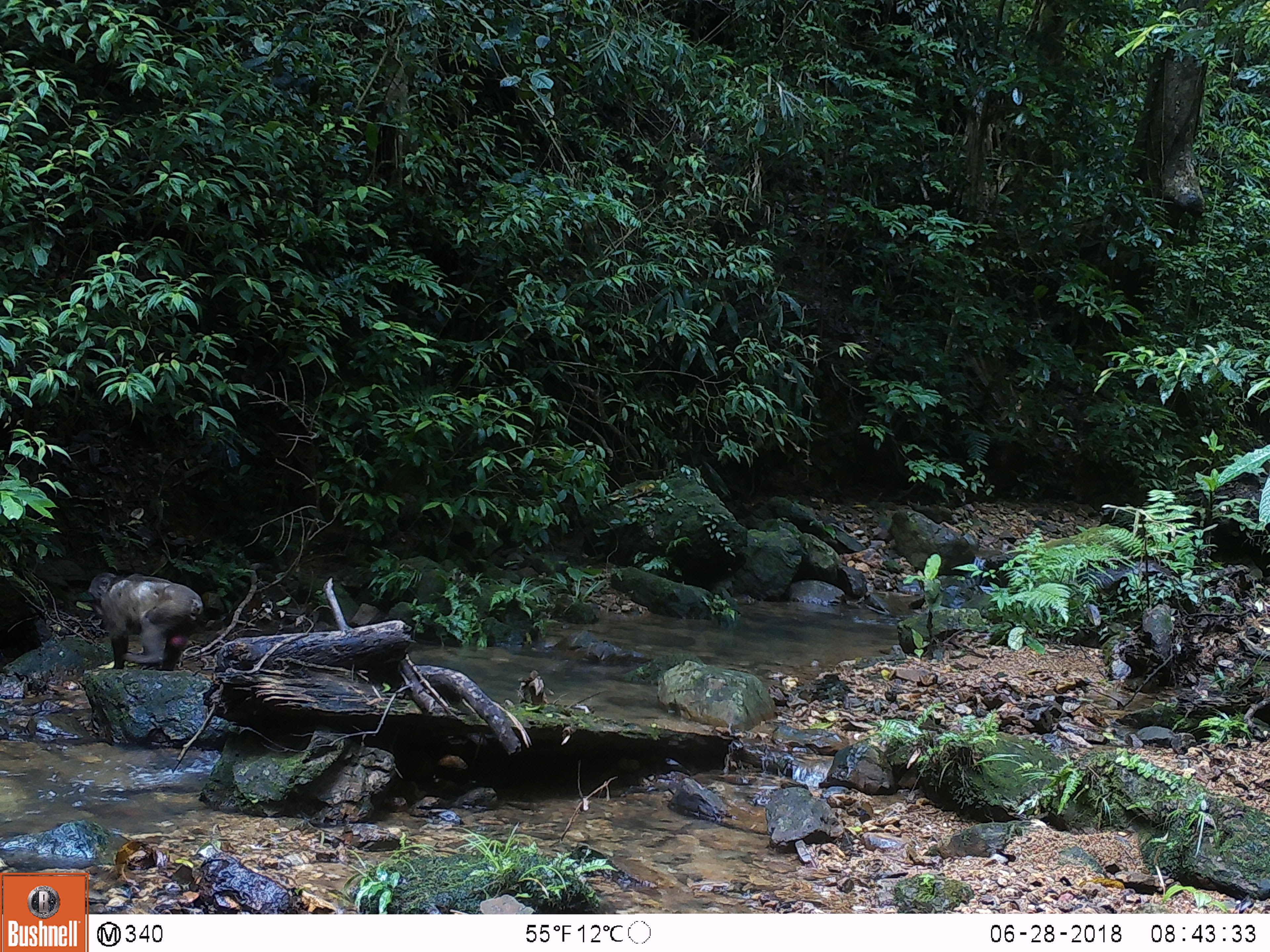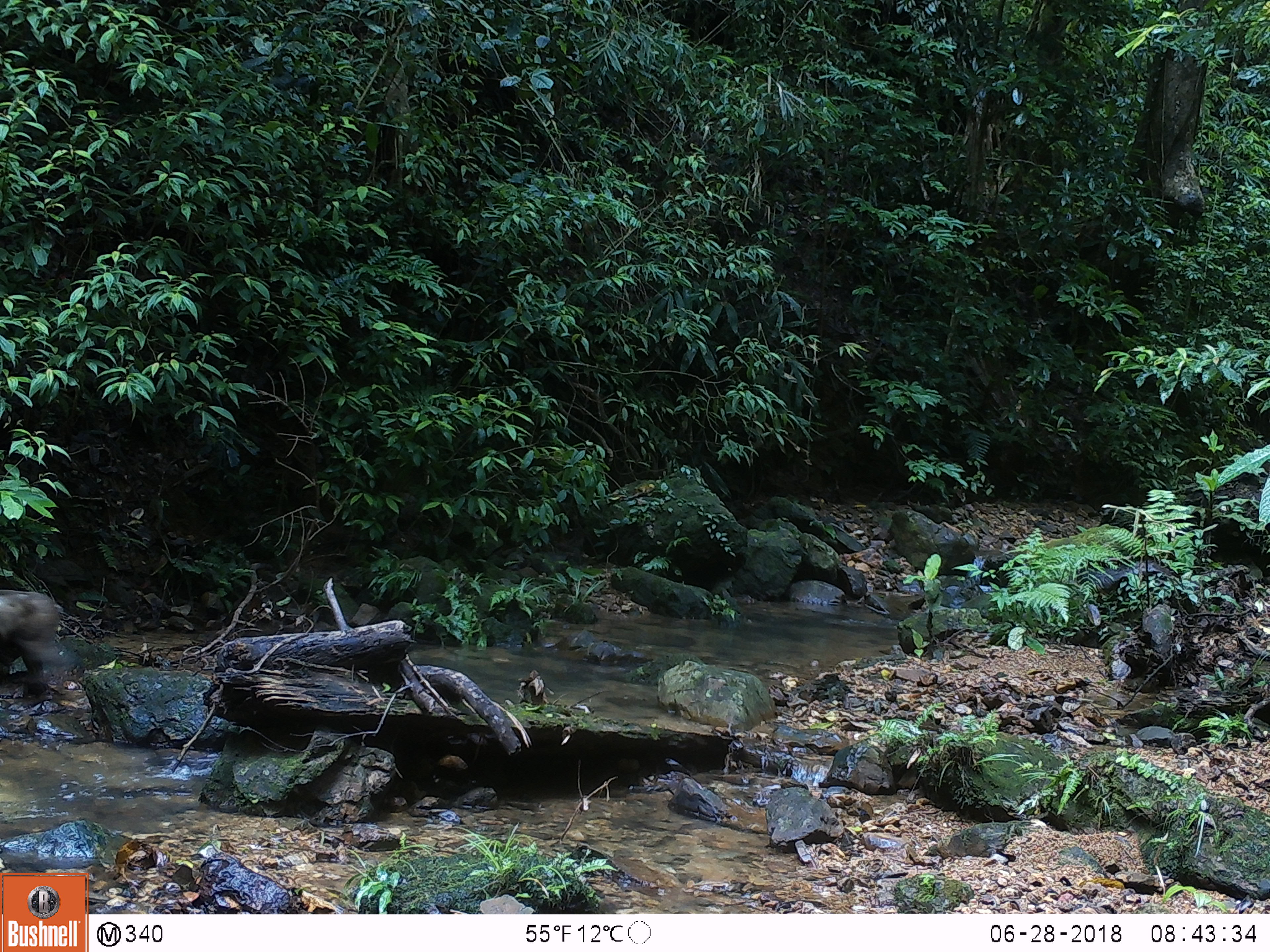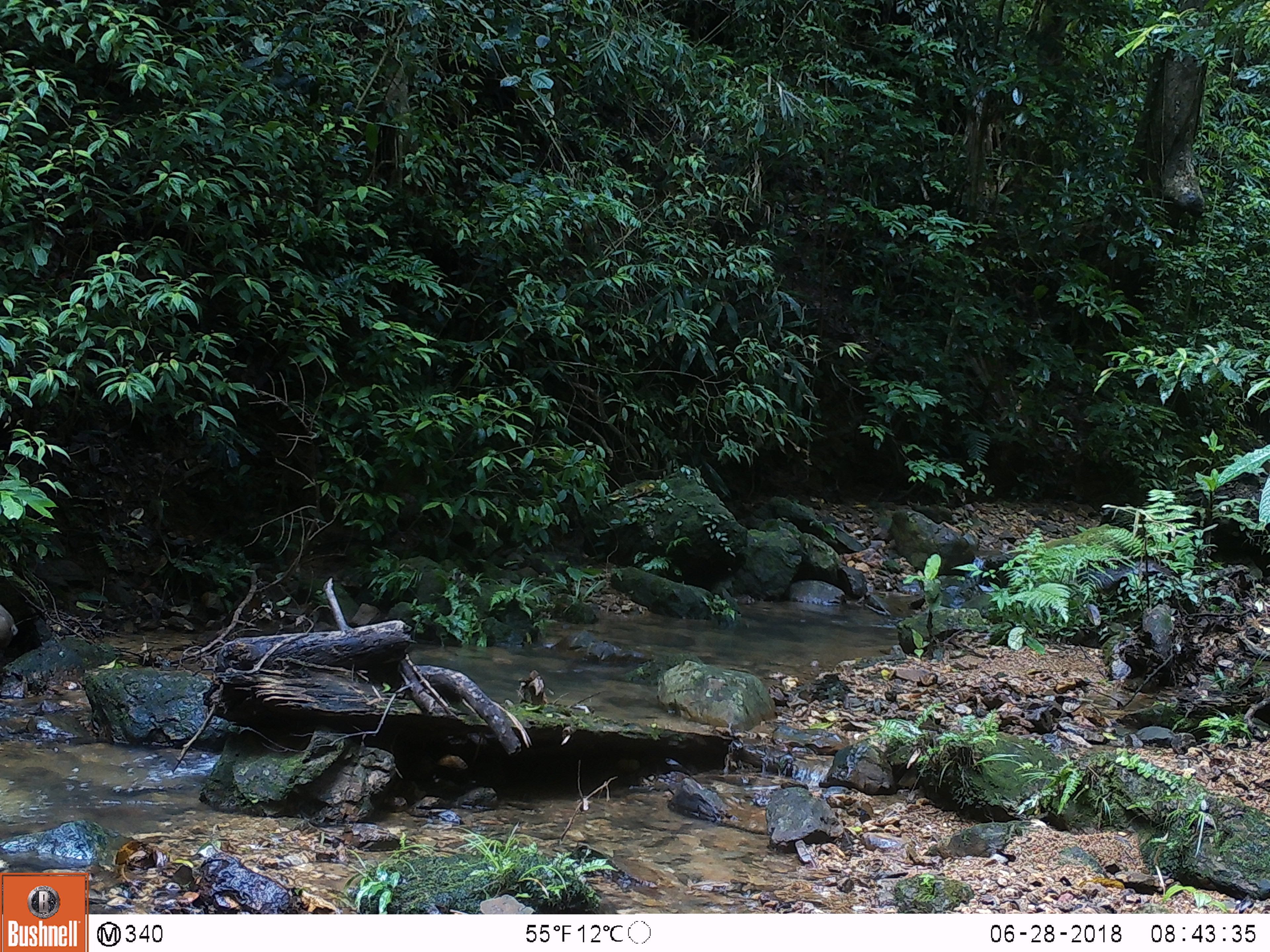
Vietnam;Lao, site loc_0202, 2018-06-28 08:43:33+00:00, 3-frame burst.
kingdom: Animalia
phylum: Chordata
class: Mammalia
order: Primates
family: Cercopithecidae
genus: Macaca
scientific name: Macaca arctoides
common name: stump-tailed macaque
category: stump tailed macaque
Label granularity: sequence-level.